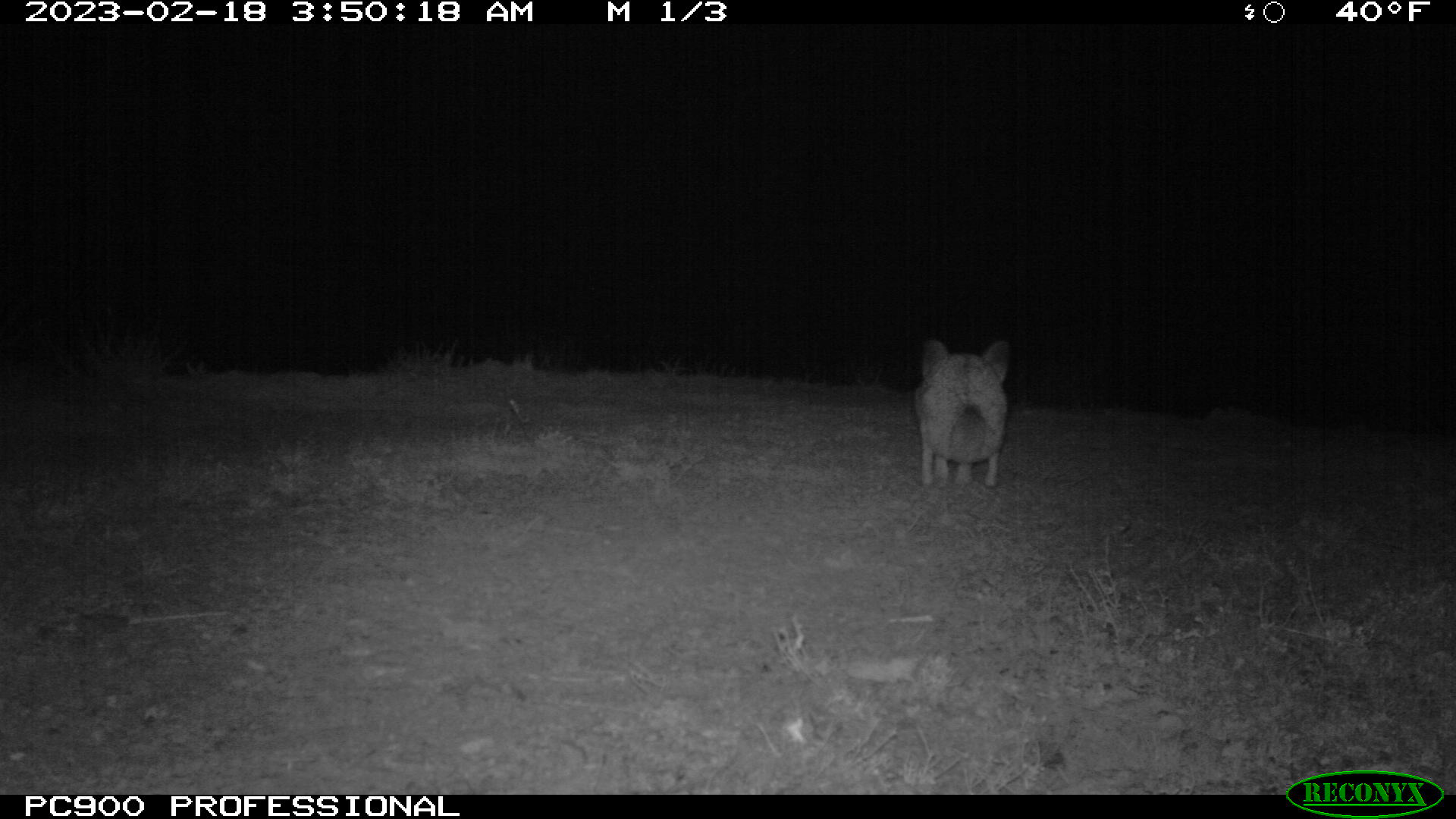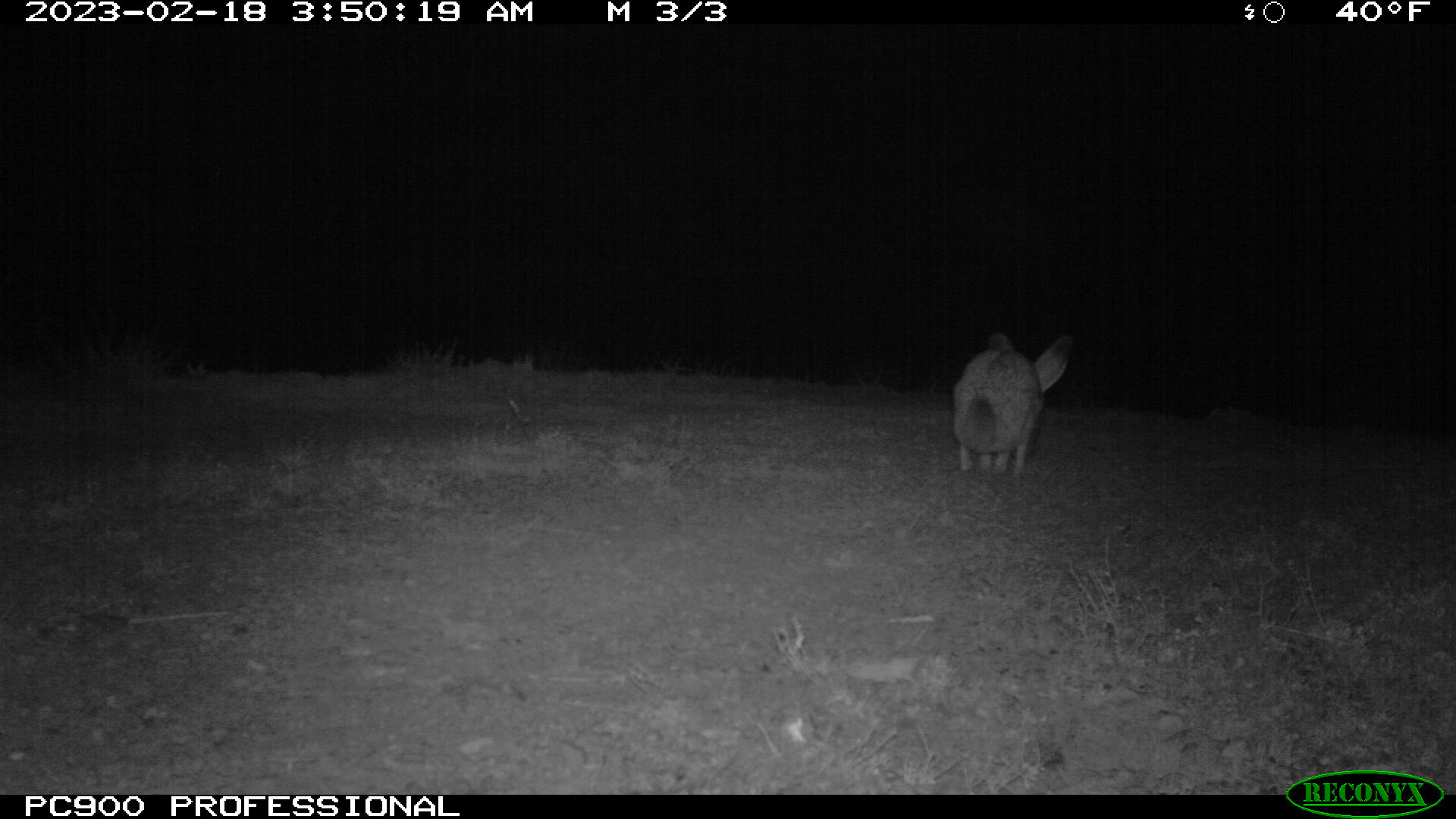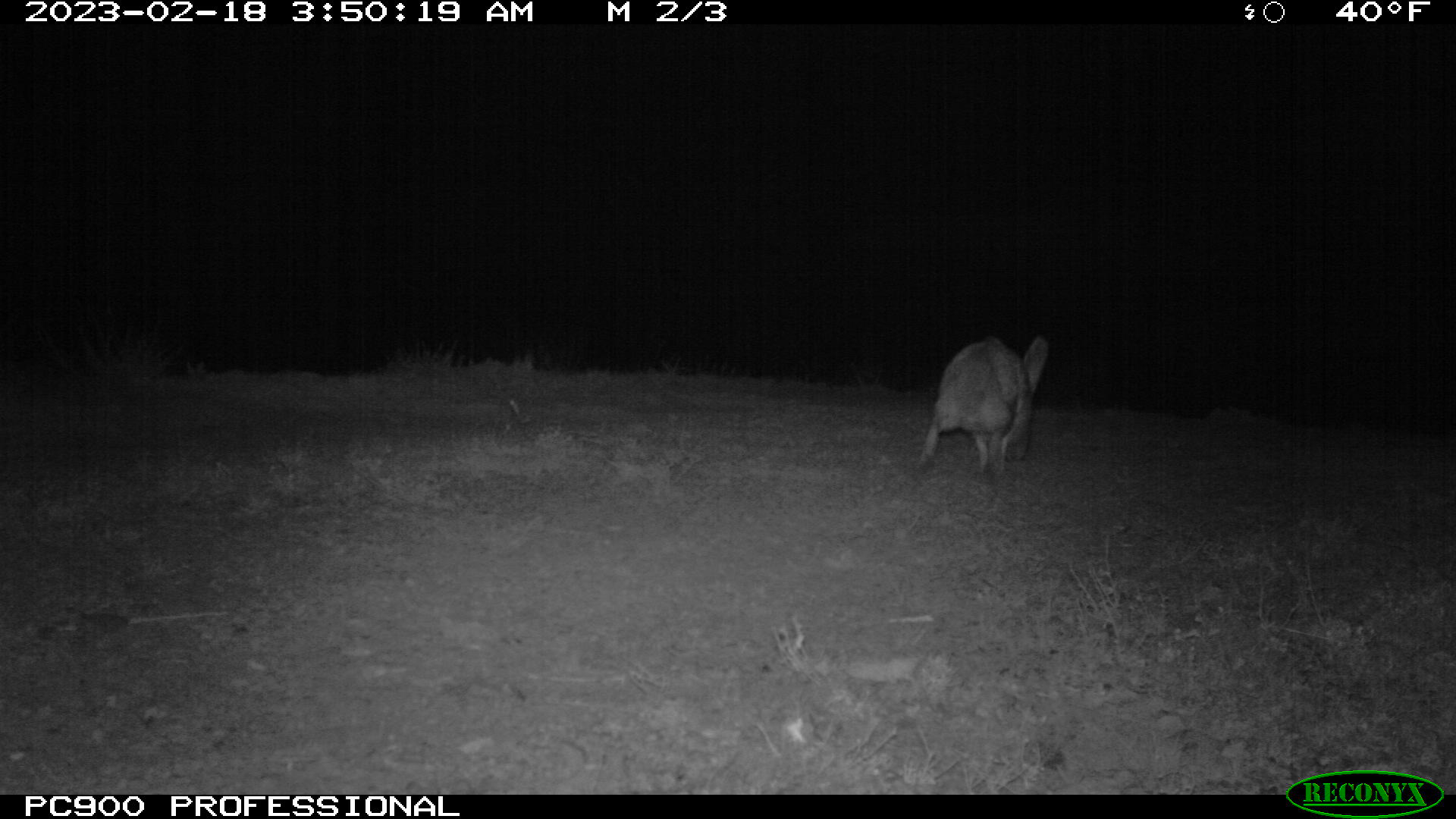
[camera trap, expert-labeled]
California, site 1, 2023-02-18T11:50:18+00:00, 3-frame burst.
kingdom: Animalia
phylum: Chordata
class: Mammalia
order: Lagomorpha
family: Leporidae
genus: Lepus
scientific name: Lepus californicus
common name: black-tailed jackrabbit